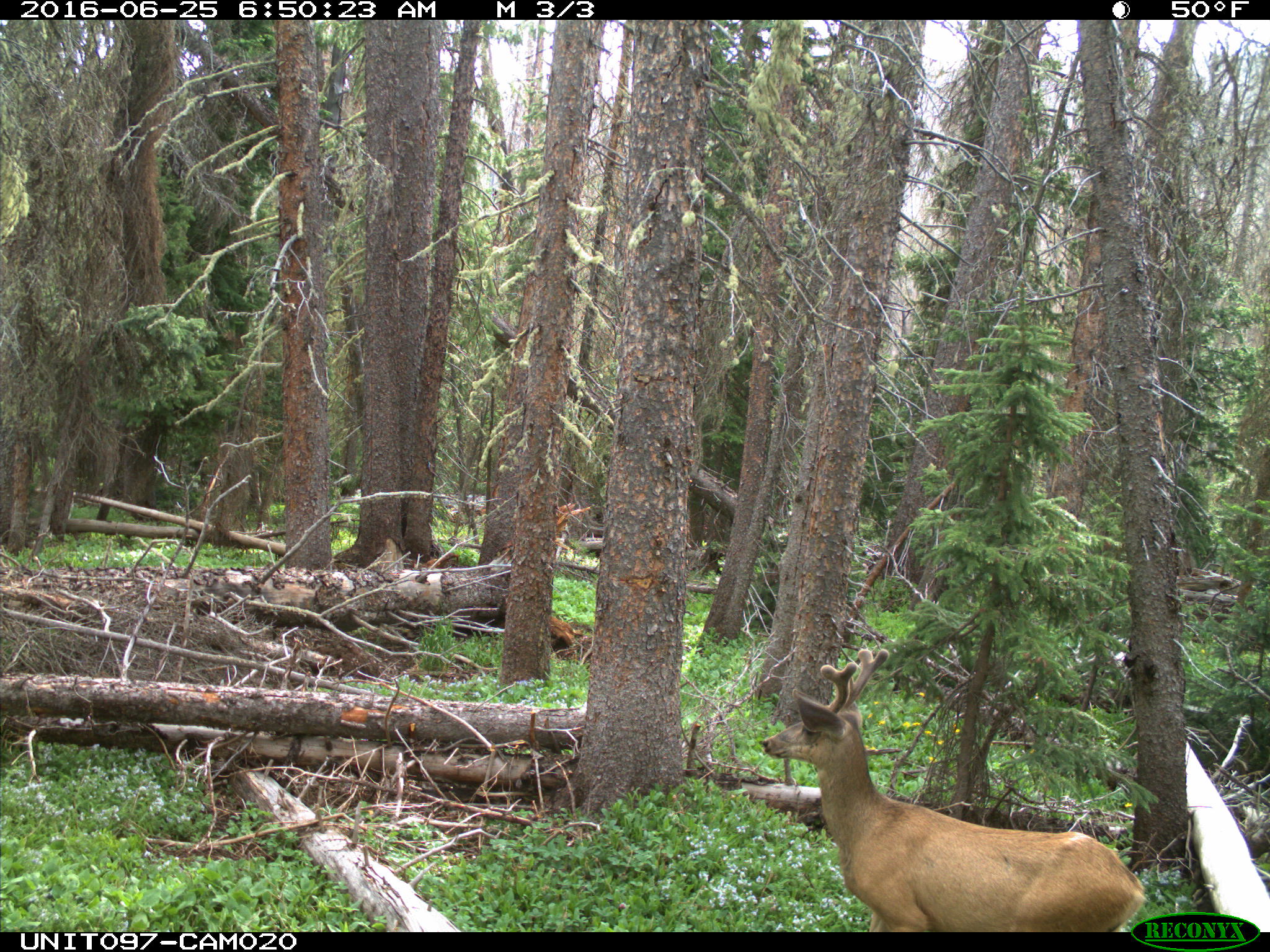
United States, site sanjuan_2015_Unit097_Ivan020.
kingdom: Animalia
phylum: Chordata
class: Mammalia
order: Artiodactyla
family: Cervidae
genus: Odocoileus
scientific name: Odocoileus hemionus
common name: mule deer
Odocoileus hemionus (mule deer).